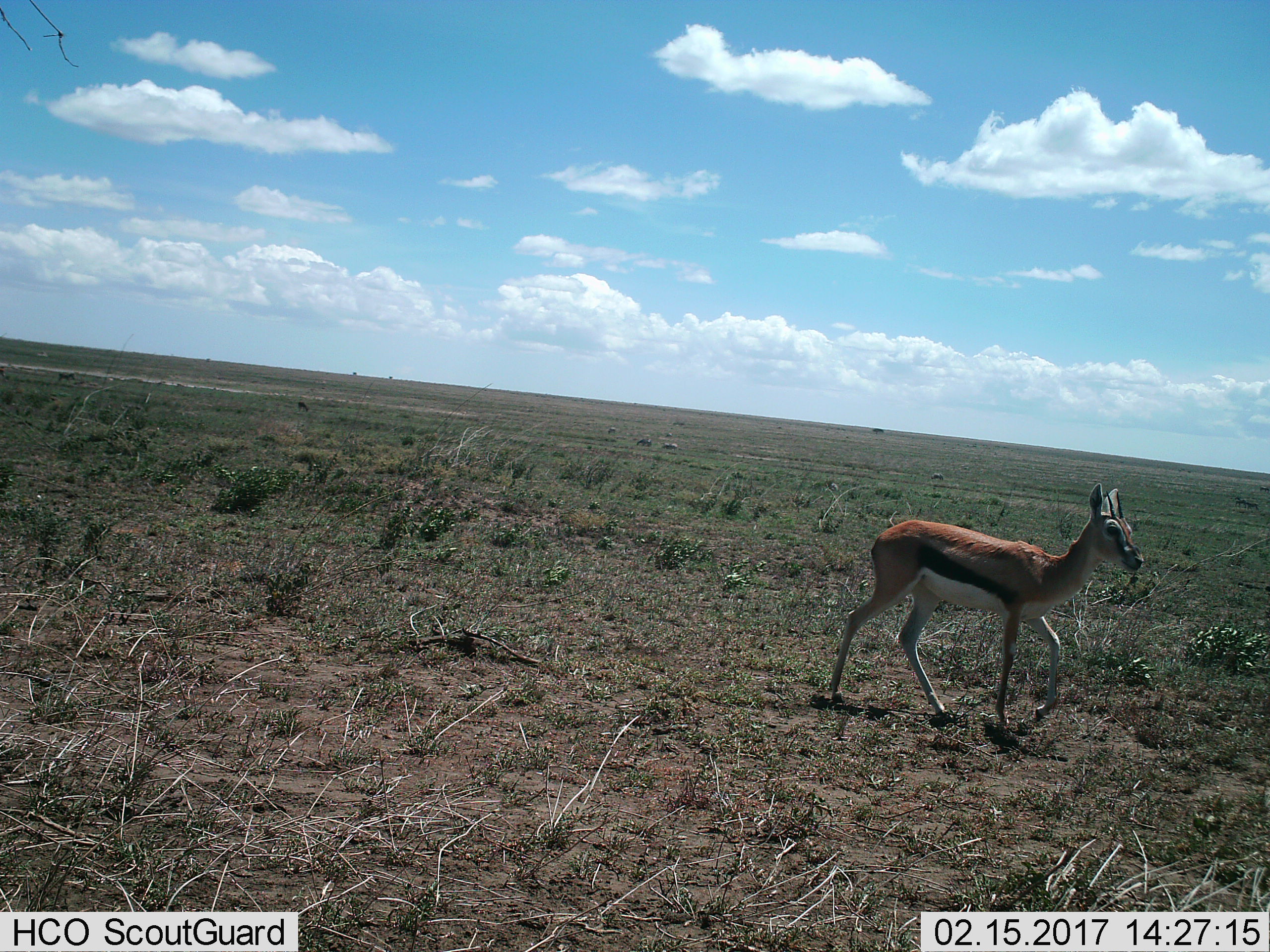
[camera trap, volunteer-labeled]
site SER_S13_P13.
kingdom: Animalia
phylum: Chordata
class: Mammalia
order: Artiodactyla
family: Bovidae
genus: Eudorcas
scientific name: Eudorcas thomsonii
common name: thomson's gazelle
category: gazellethomsons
Gazellethomsons (thomson's gazelle) (Eudorcas thomsonii), count 1. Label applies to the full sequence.